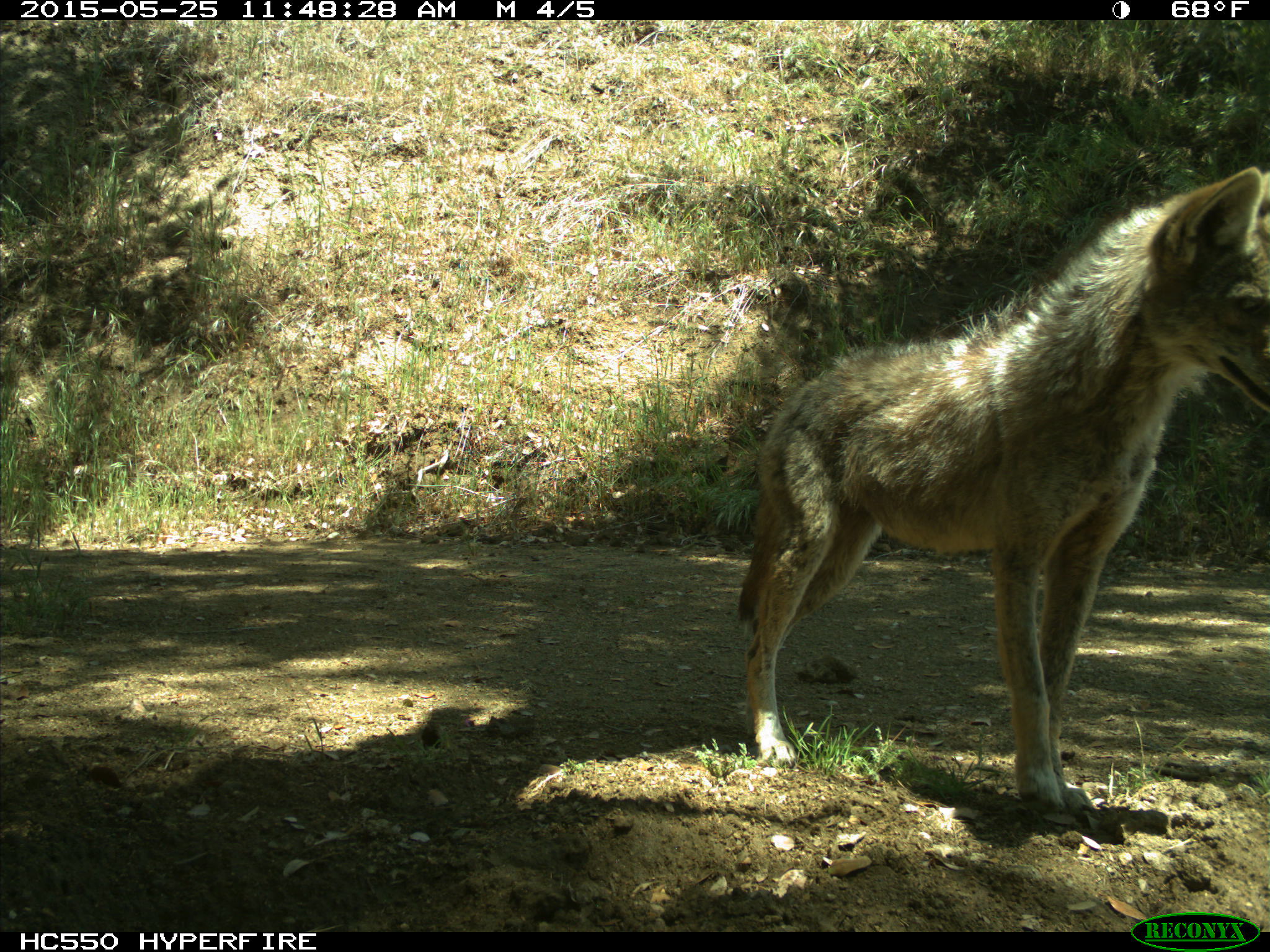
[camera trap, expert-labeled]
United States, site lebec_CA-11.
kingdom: Animalia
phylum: Chordata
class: Mammalia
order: Carnivora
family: Canidae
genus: Canis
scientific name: Canis latrans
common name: coyote